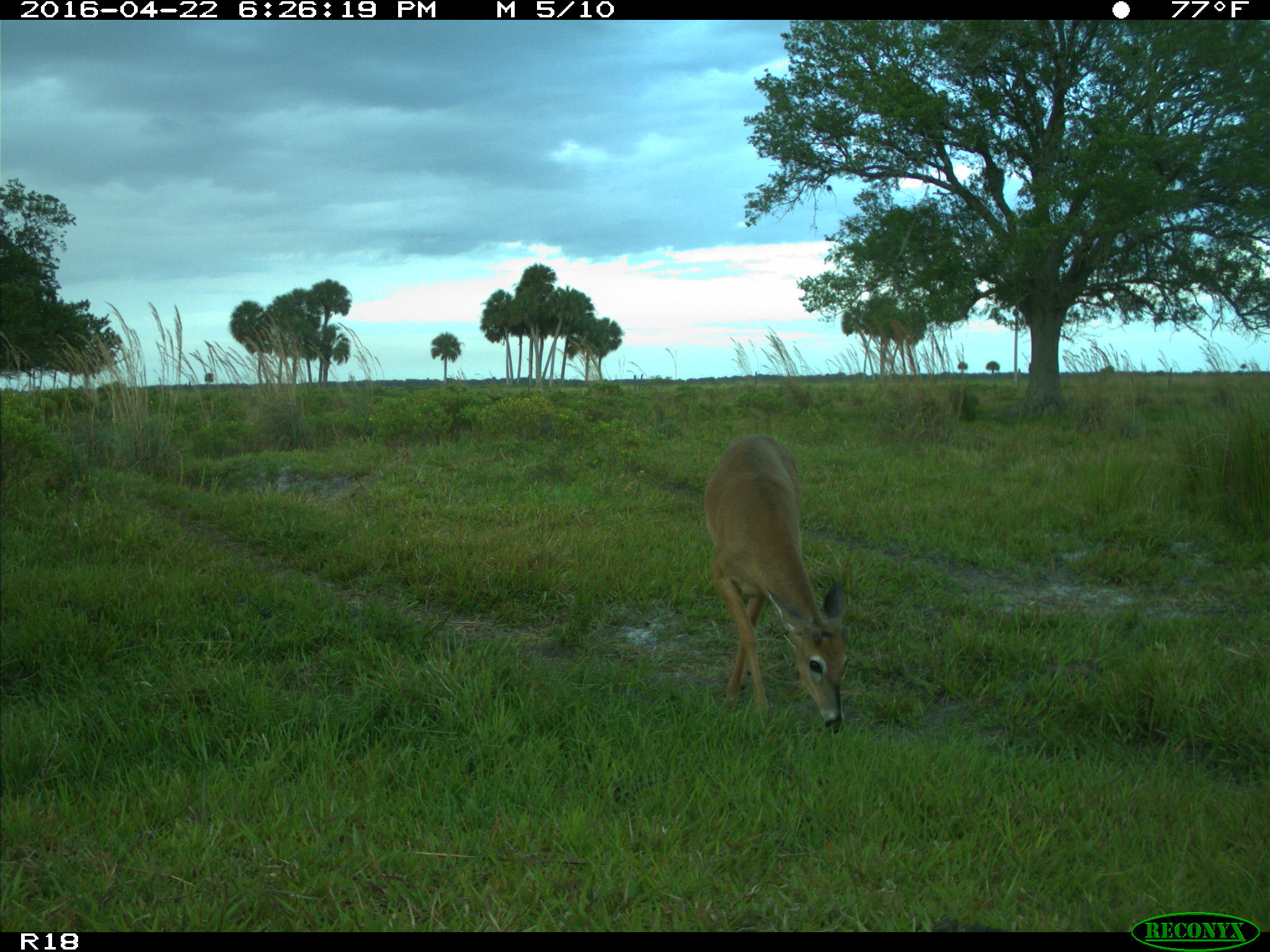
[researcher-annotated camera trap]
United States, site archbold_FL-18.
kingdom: Animalia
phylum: Chordata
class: Mammalia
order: Artiodactyla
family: Bovidae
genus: Bos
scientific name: Bos taurus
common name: domestic cow